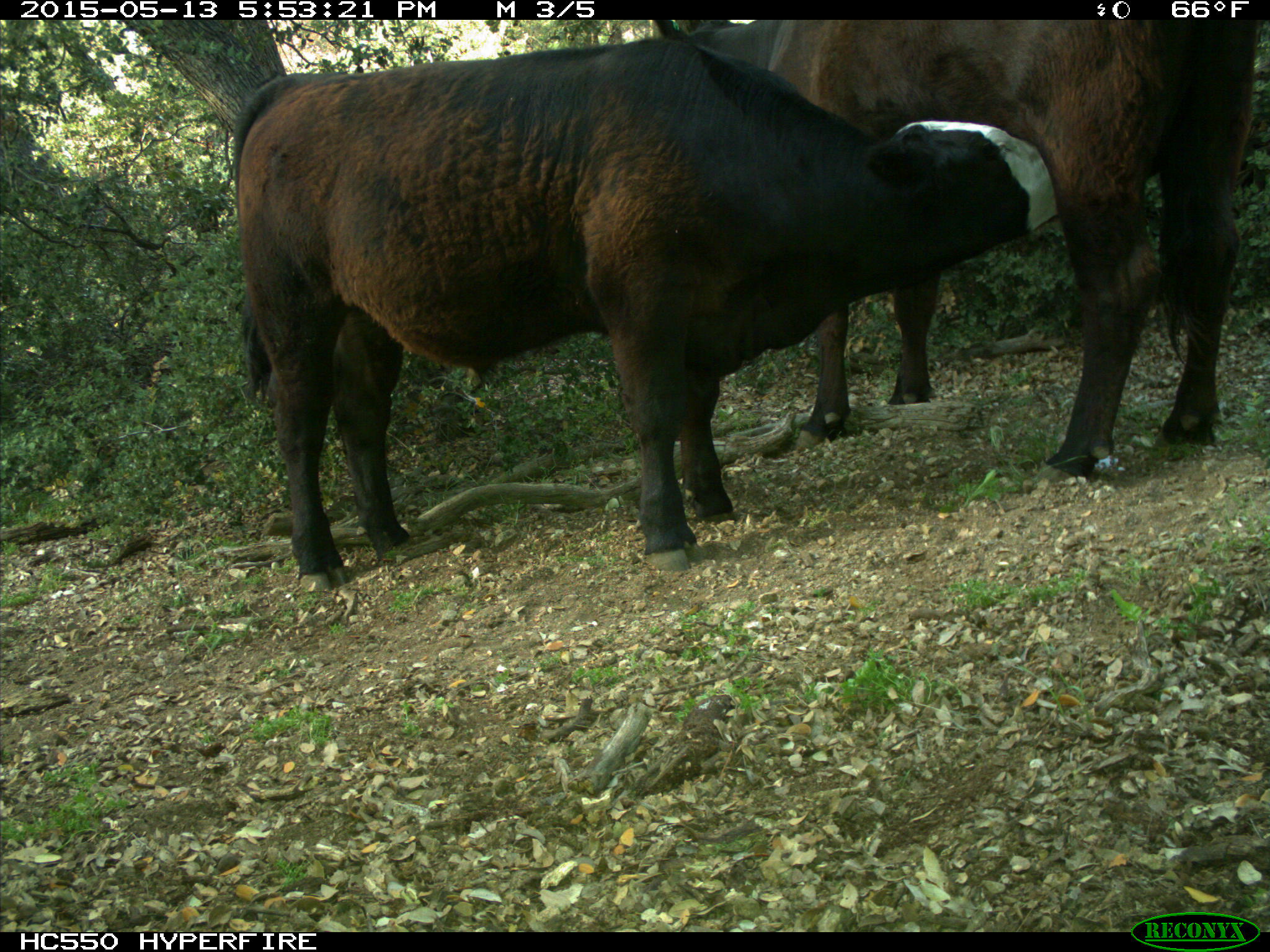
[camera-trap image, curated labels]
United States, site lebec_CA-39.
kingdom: Animalia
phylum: Chordata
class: Mammalia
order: Artiodactyla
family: Bovidae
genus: Bos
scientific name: Bos taurus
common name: domestic cow